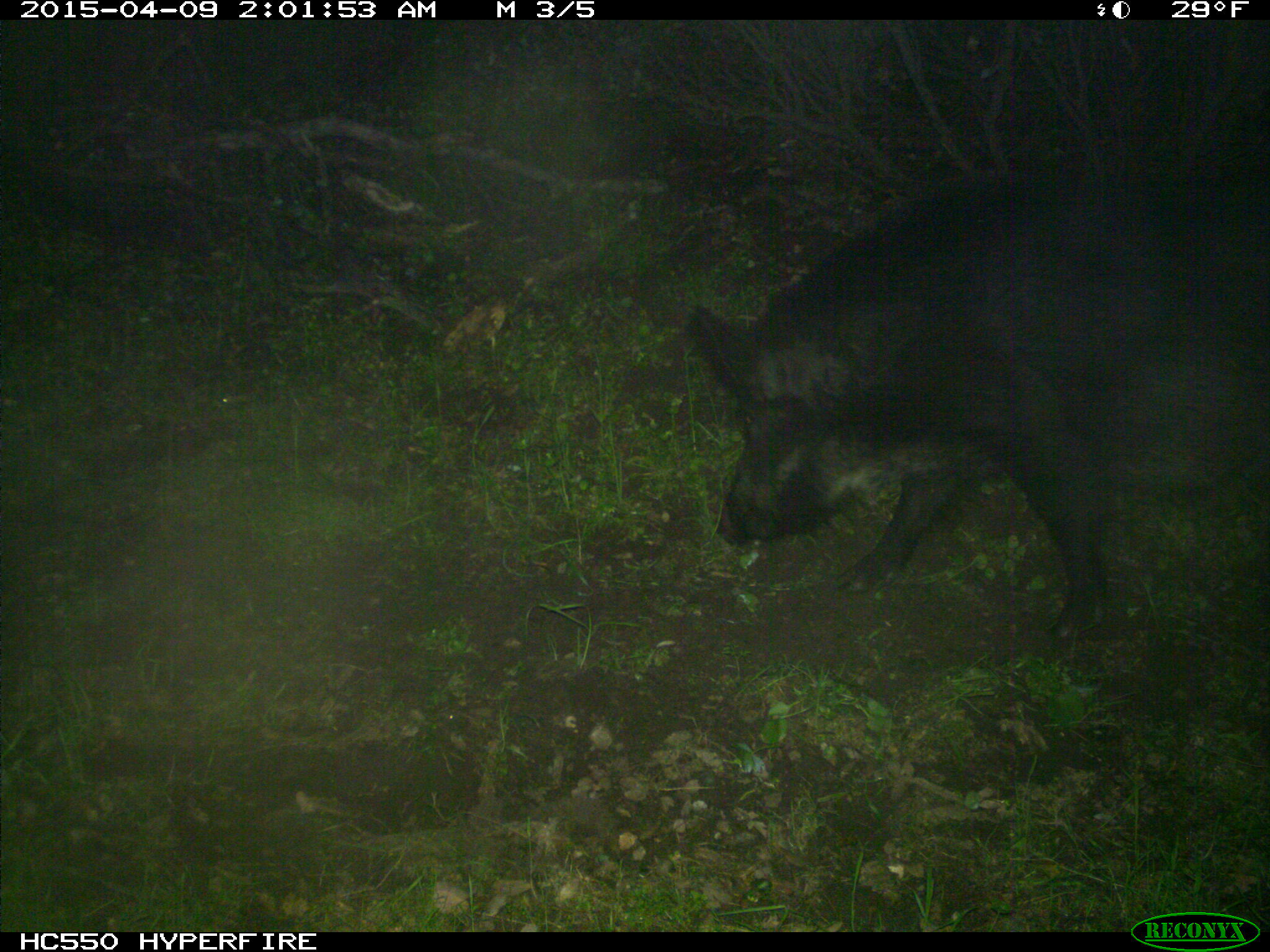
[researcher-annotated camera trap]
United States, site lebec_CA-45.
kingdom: Animalia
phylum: Chordata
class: Mammalia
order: Artiodactyla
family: Suidae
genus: Sus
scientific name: Sus scrofa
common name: wild boar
Sus scrofa (wild boar).